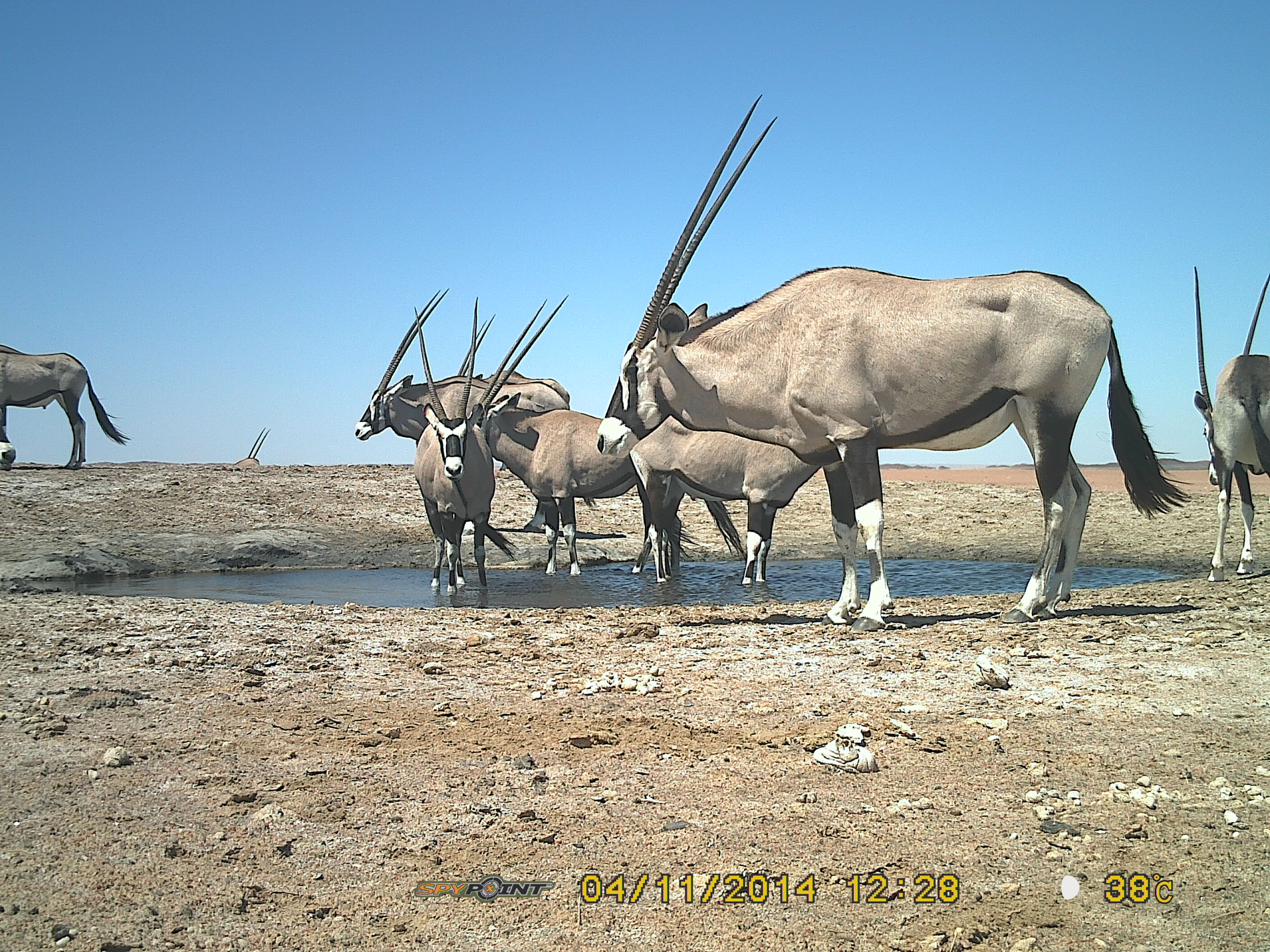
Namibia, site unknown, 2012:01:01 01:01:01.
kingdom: Animalia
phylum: Chordata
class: Mammalia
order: Artiodactyla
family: Bovidae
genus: Oryx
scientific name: Oryx gazella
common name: gemsbok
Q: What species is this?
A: Oryx gazella (gemsbok).